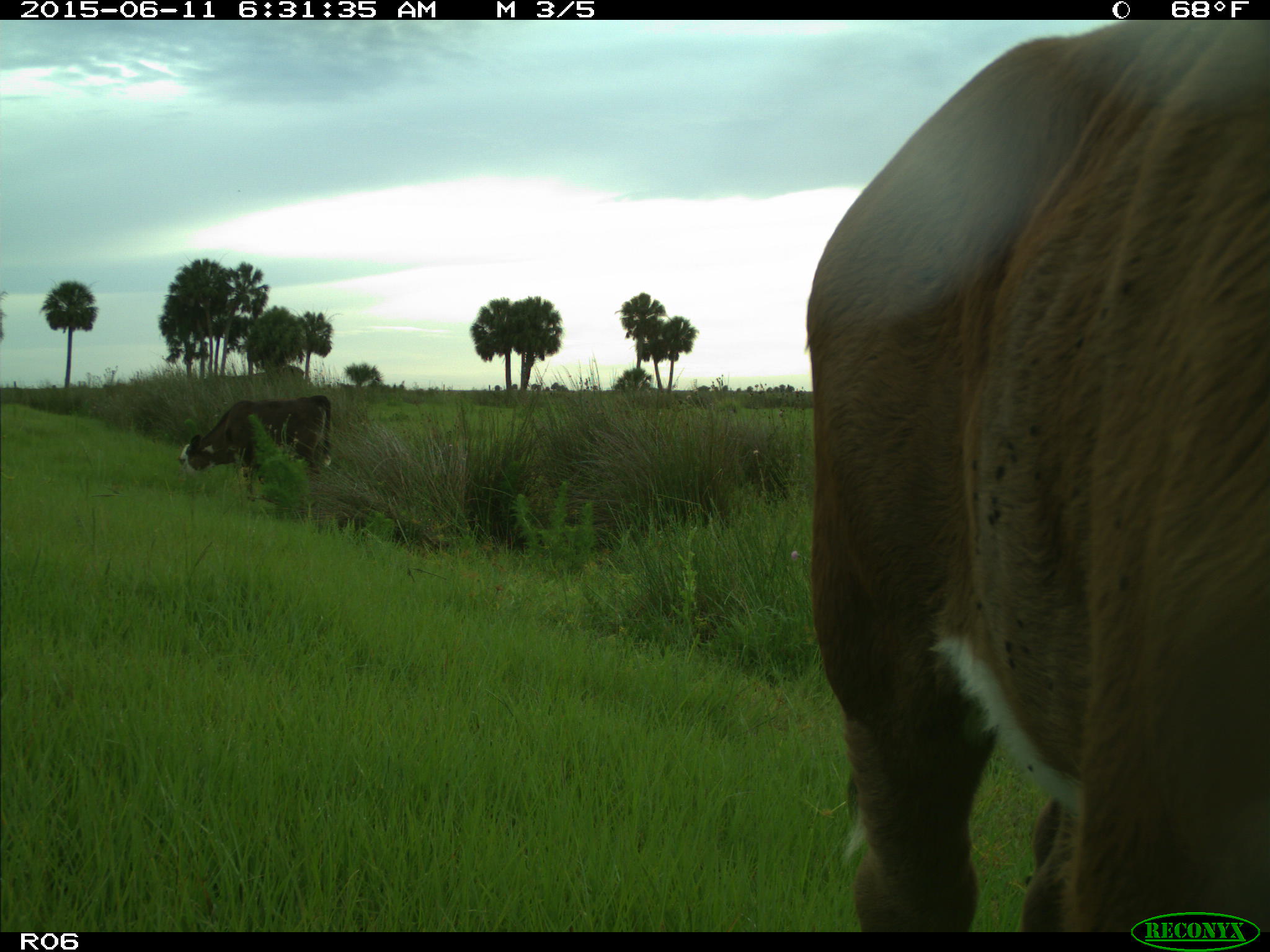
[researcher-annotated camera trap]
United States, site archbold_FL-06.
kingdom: Animalia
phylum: Chordata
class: Mammalia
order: Artiodactyla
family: Bovidae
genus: Bos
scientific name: Bos taurus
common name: domestic cow